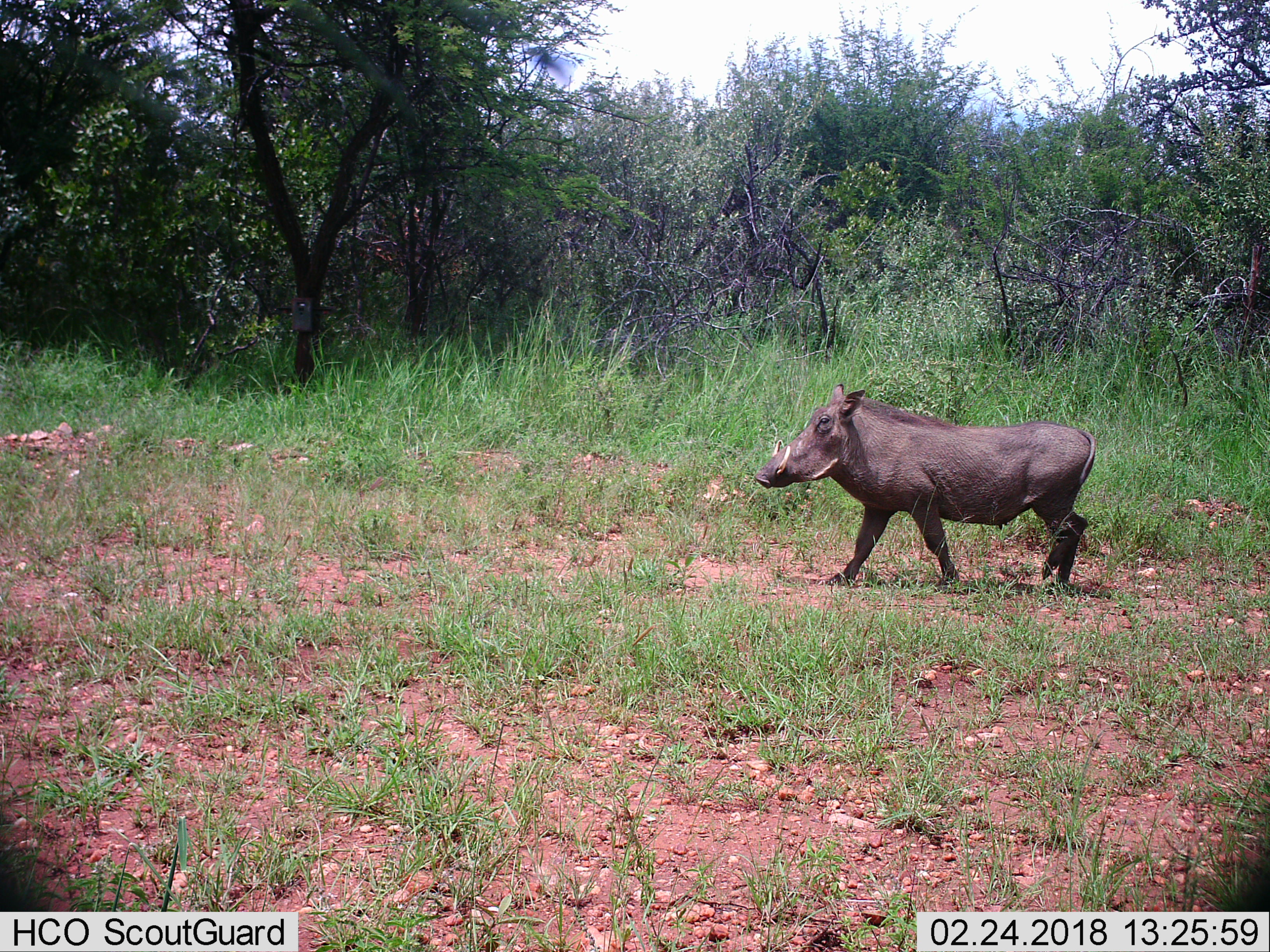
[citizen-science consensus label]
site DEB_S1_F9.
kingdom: Animalia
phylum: Chordata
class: Mammalia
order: Artiodactyla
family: Suidae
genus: Phacochoerus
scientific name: Phacochoerus africanus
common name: warthog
Warthog (Phacochoerus africanus), count 1. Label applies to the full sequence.